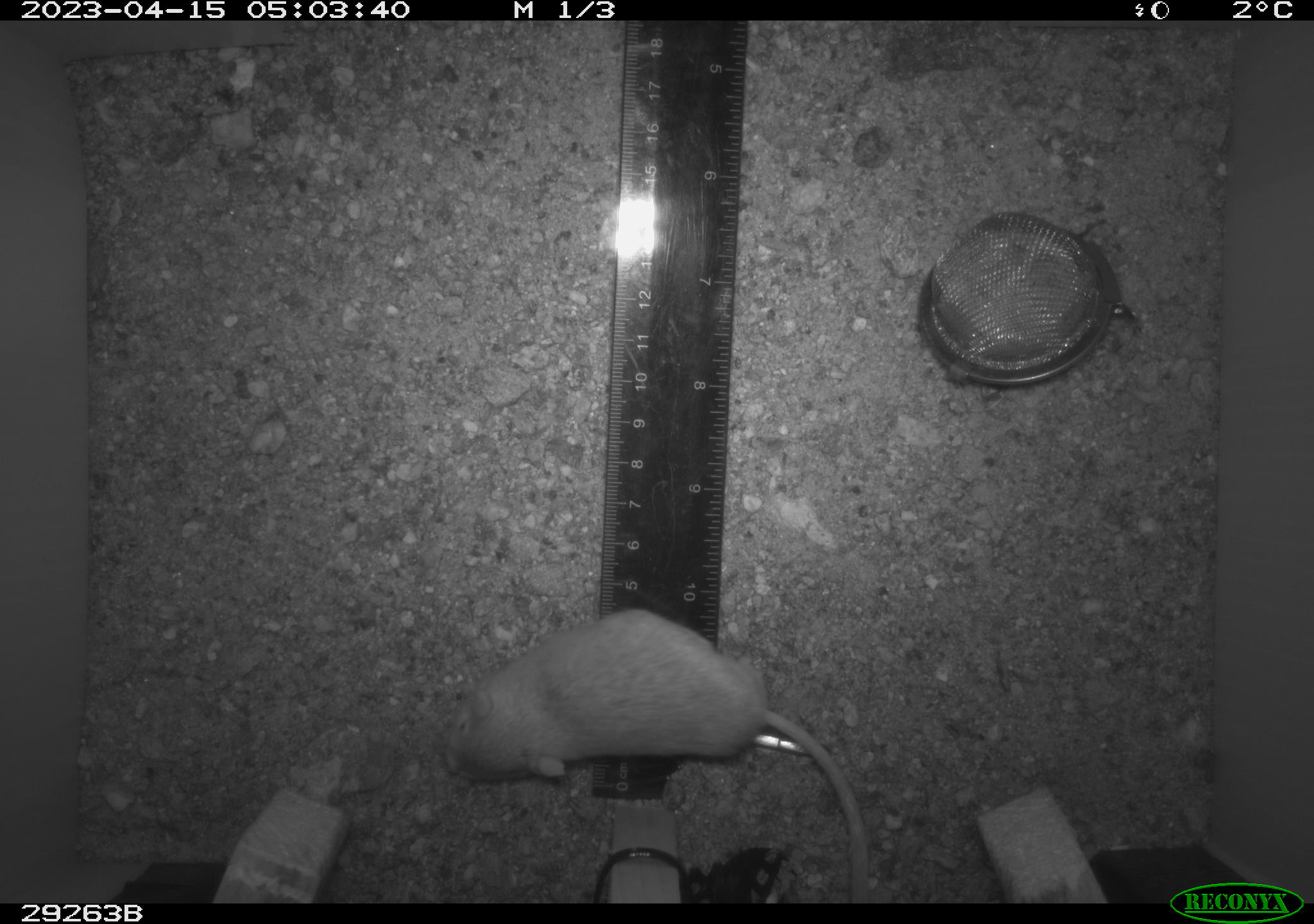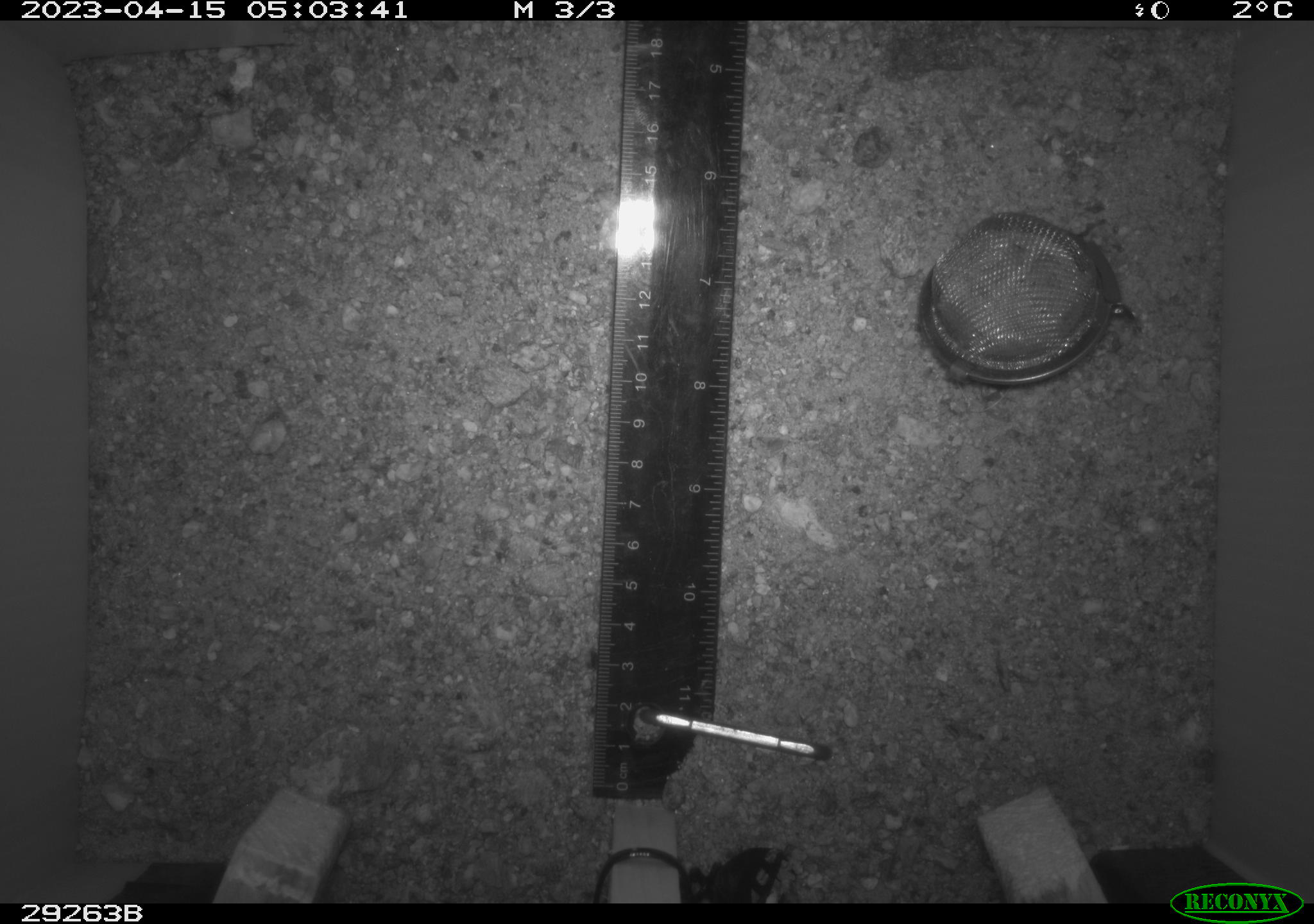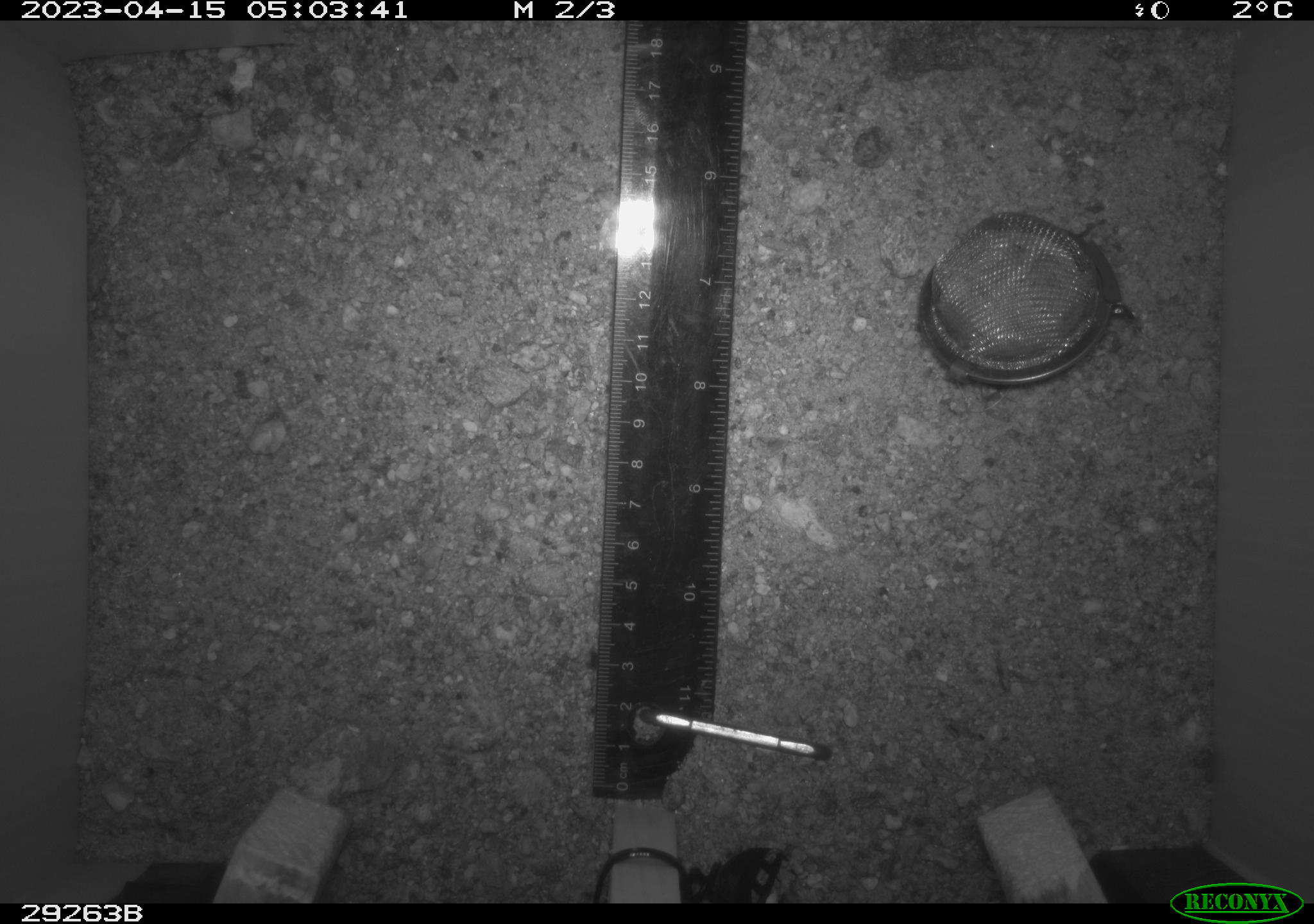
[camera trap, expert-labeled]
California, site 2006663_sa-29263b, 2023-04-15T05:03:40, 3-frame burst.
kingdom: Animalia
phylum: Chordata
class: Mammalia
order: Rodentia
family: Heteromyidae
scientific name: Heteromyidae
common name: kangaroo rats and pocket mice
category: heteromyidae family